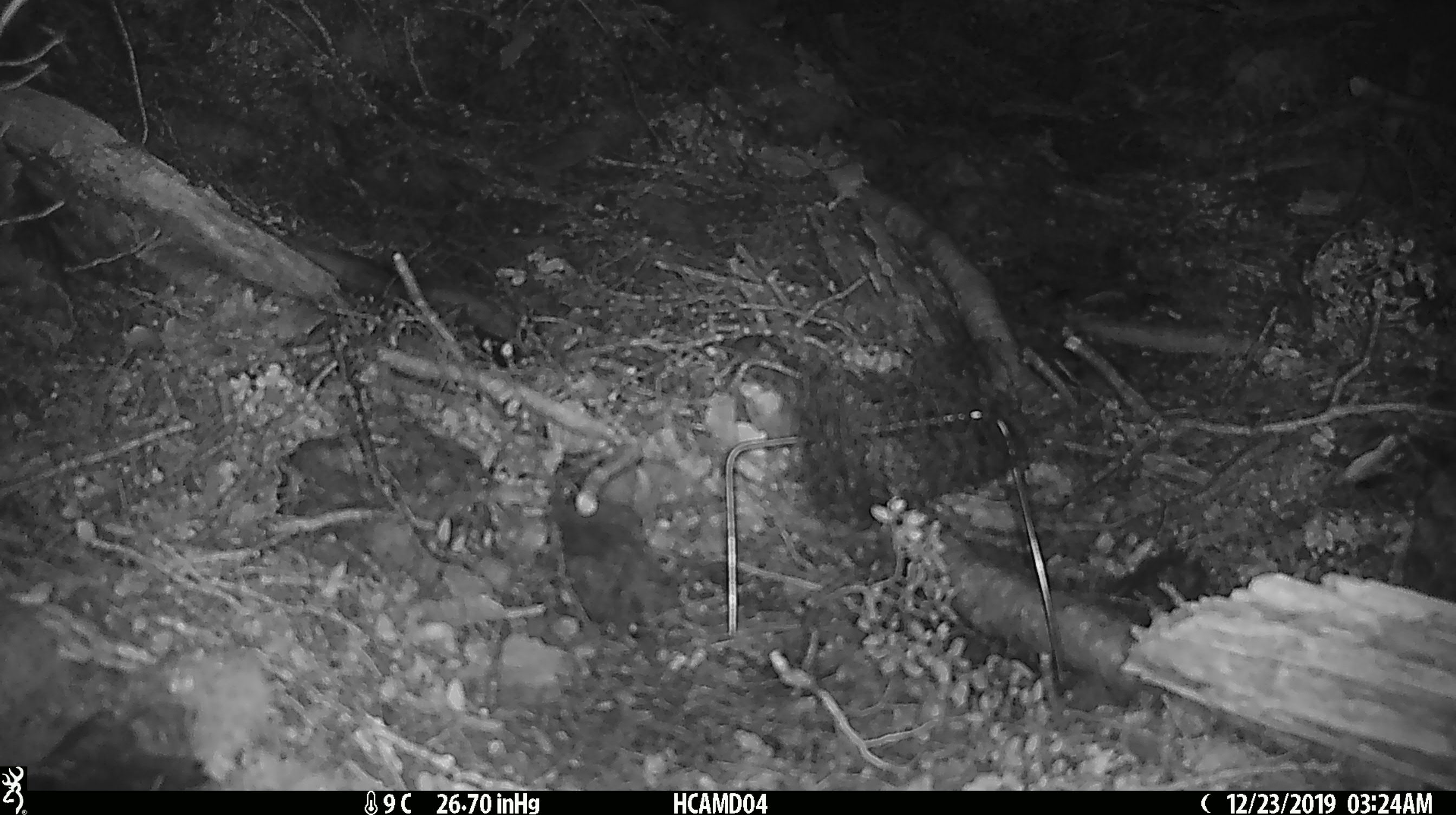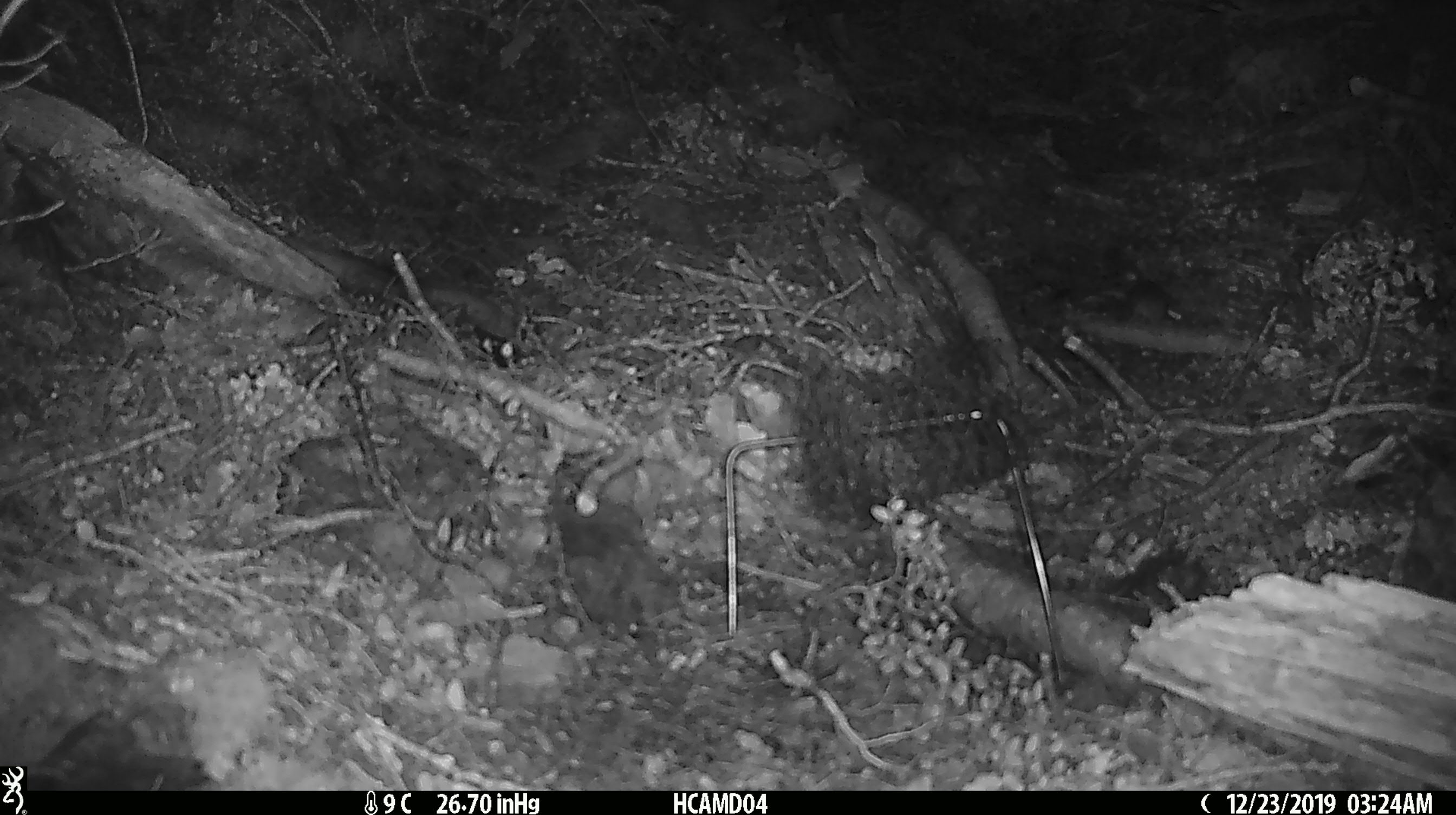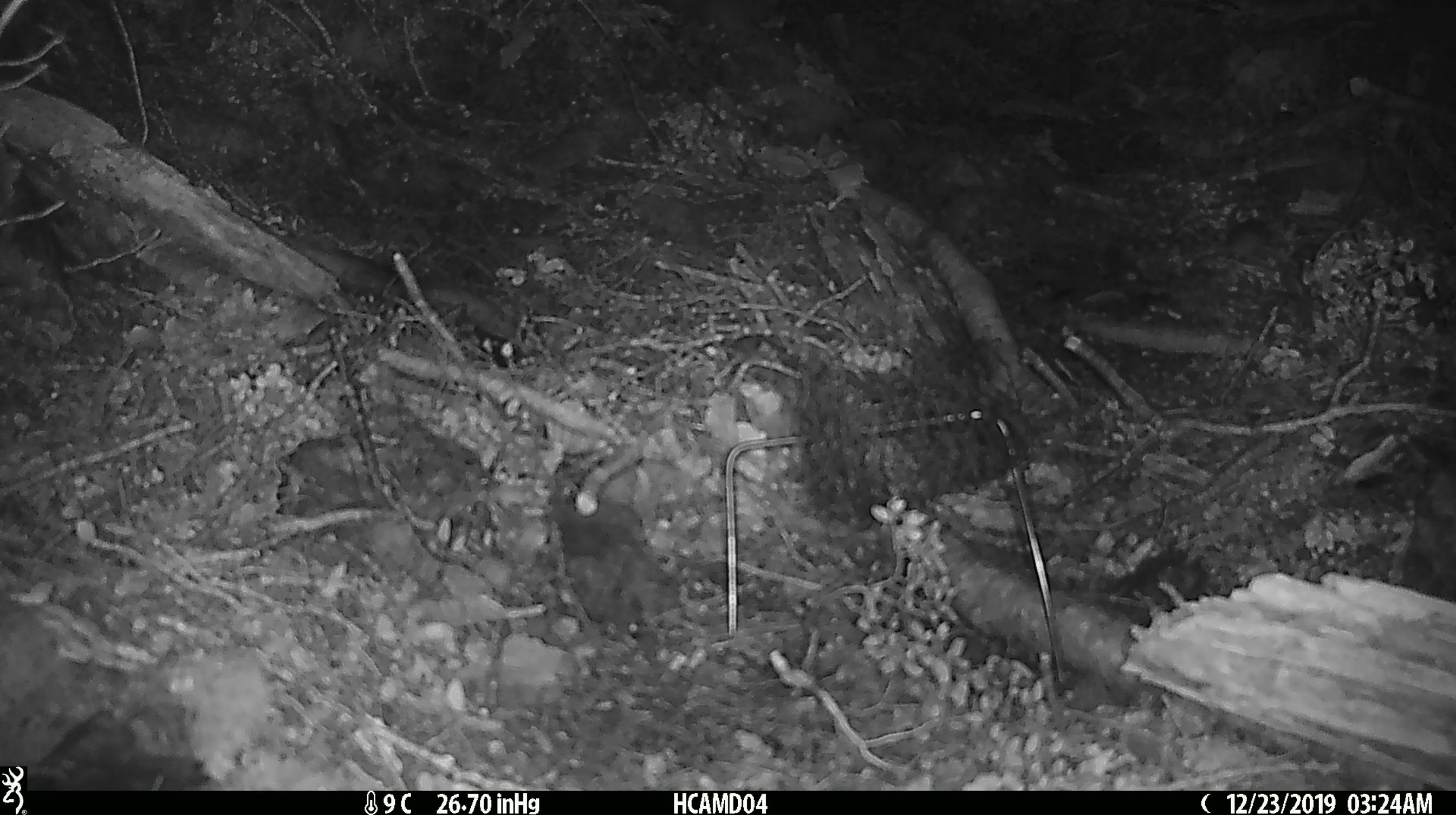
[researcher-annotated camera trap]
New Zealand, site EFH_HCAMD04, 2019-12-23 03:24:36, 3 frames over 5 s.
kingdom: Animalia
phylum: Chordata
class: Mammalia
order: Rodentia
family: Muridae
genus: Mus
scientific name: Mus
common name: mouse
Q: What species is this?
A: Mouse (Mus).